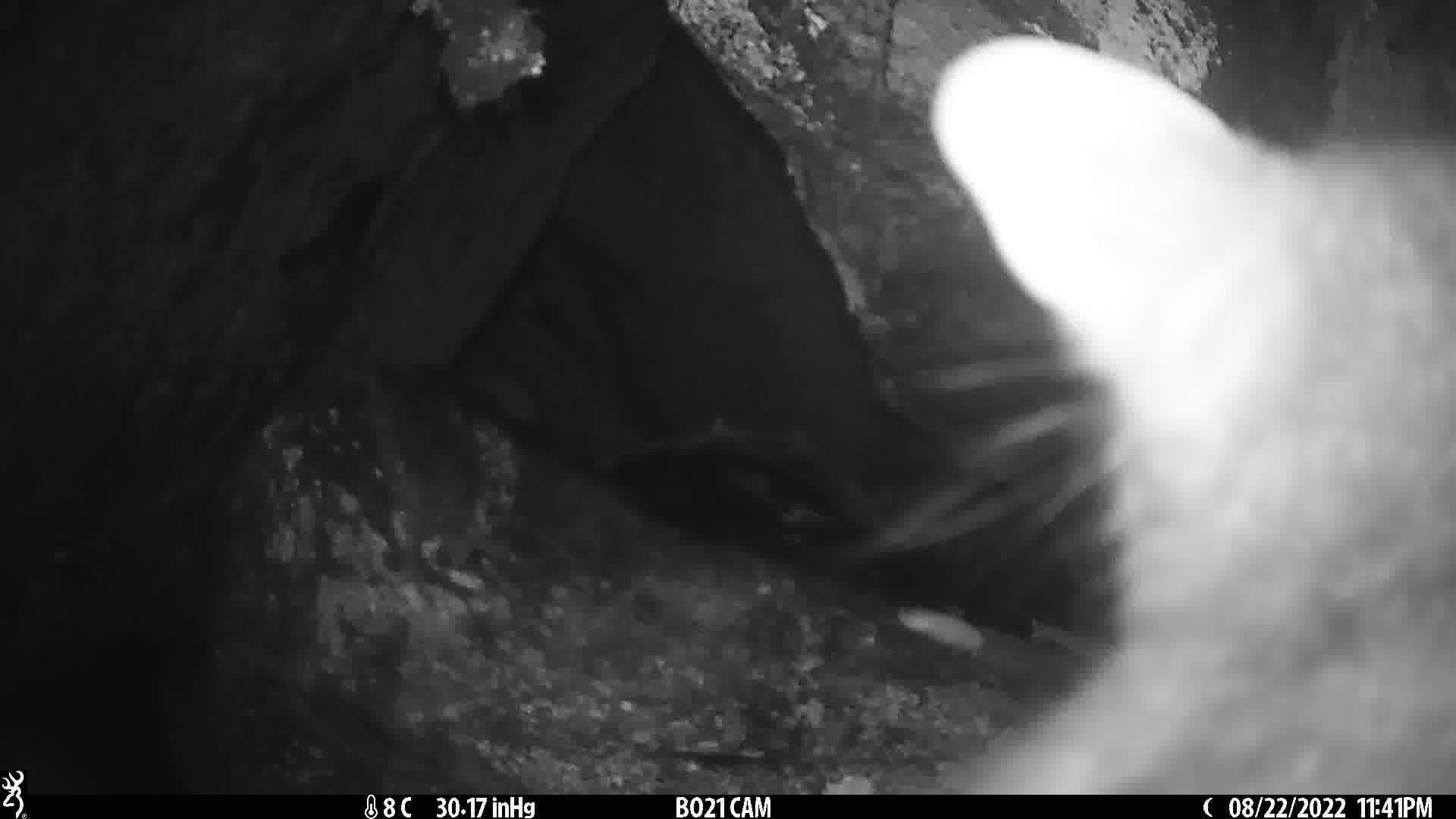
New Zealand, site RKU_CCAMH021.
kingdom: Animalia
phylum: Chordata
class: Mammalia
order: Carnivora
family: Felidae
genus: Felis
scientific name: Felis catus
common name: domestic cat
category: cat